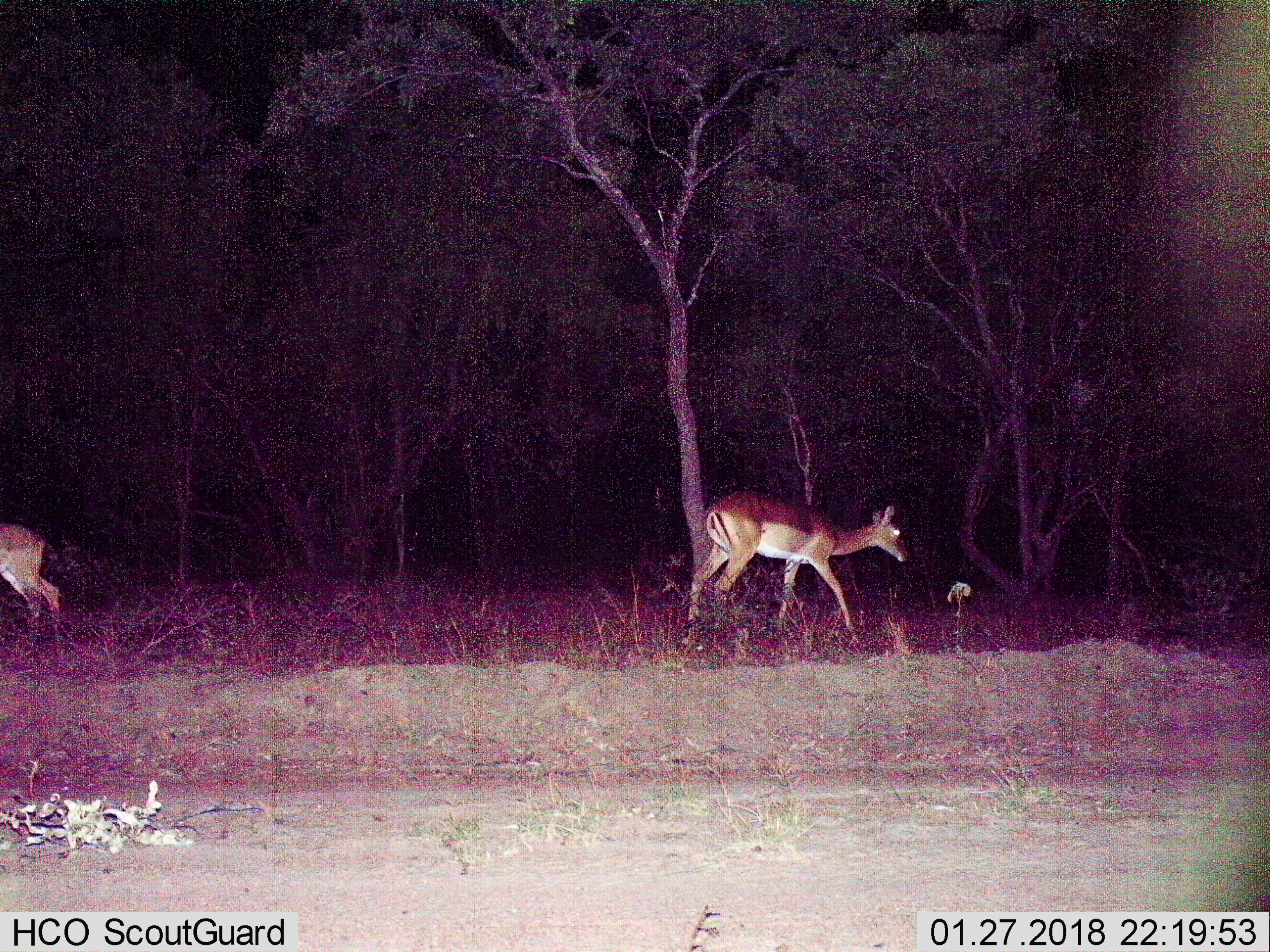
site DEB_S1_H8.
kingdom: Animalia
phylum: Chordata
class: Mammalia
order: Artiodactyla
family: Bovidae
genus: Aepyceros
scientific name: Aepyceros melampus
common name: impala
Impala (Aepyceros melampus), count 2. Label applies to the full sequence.